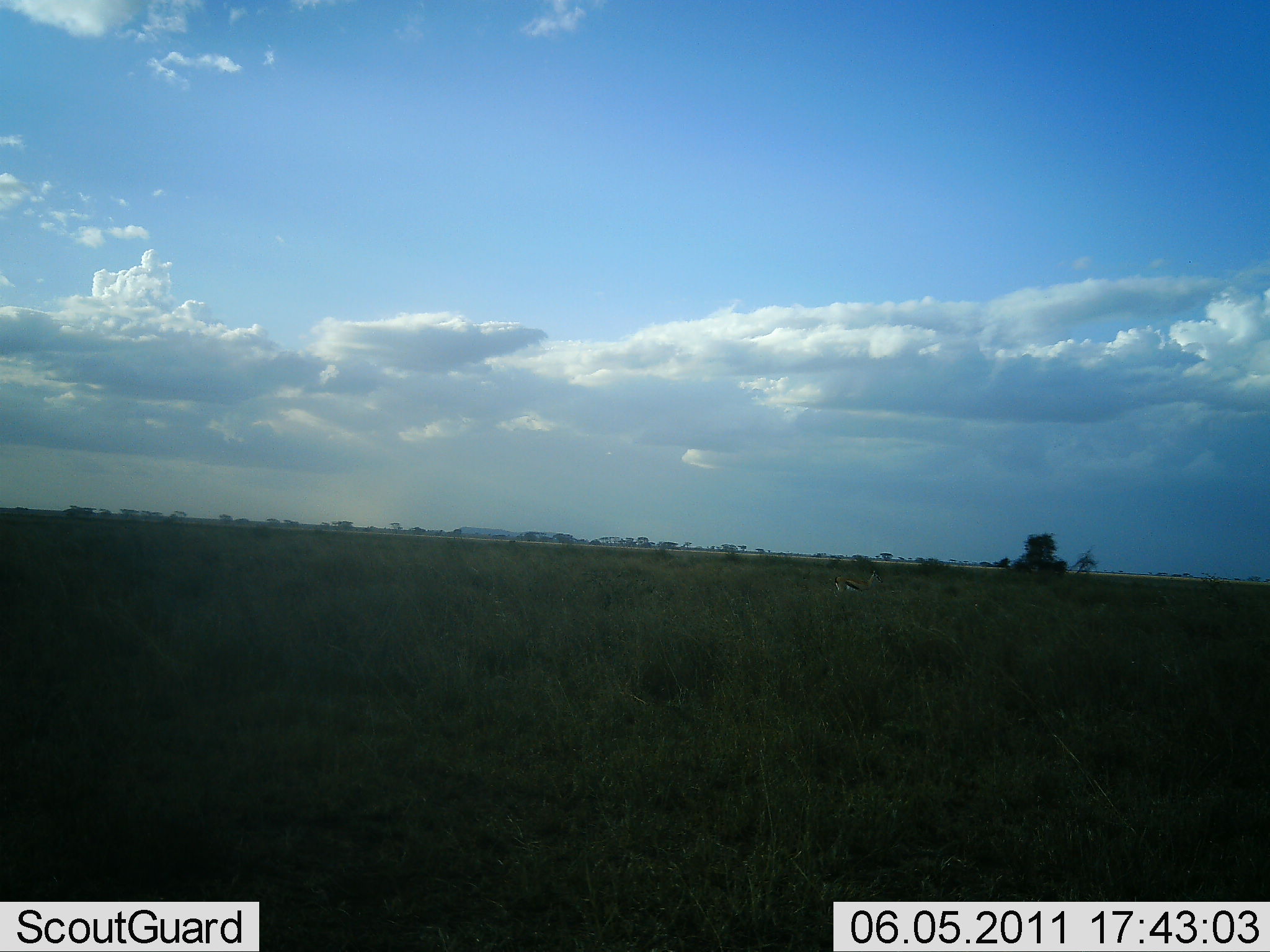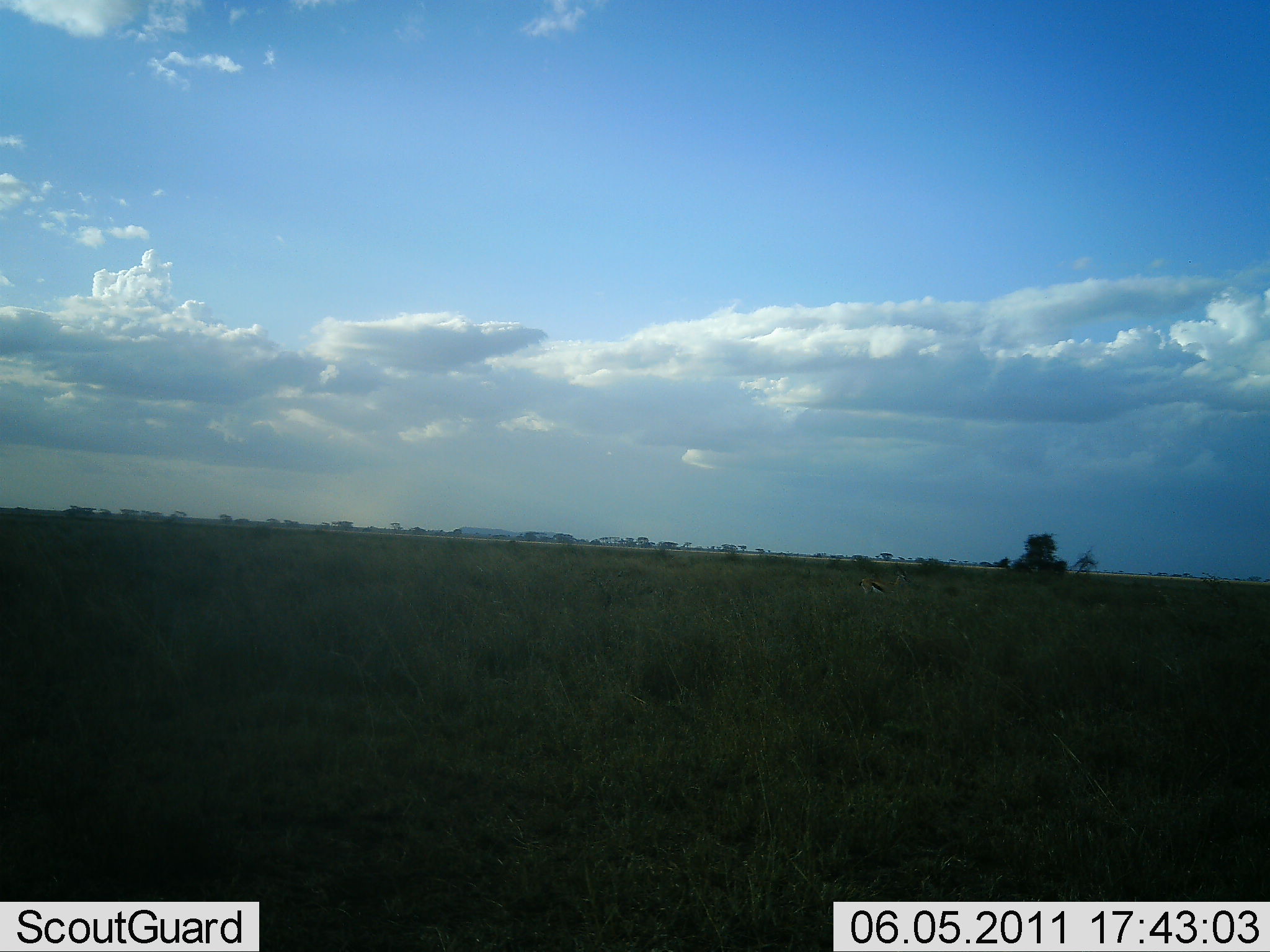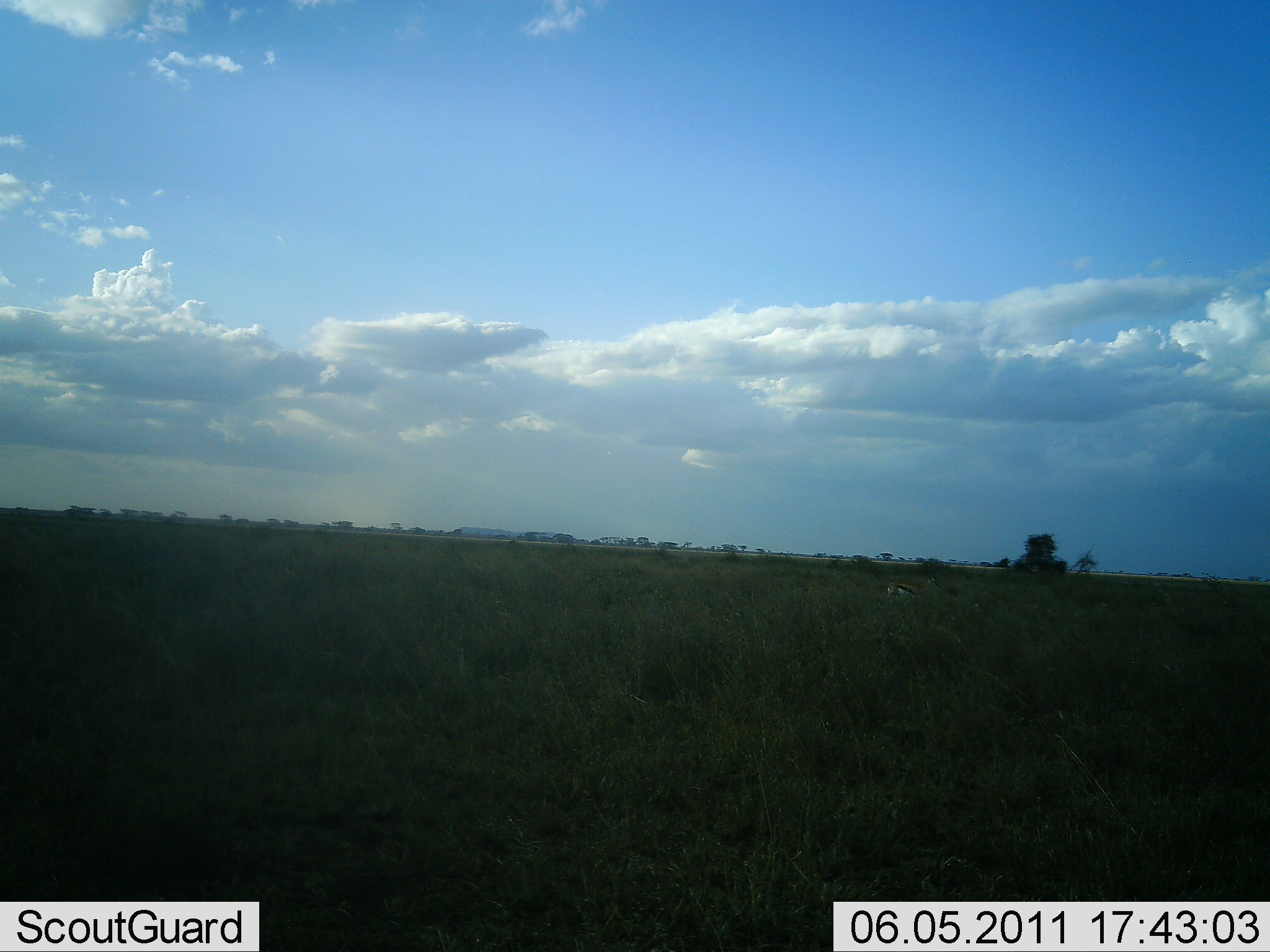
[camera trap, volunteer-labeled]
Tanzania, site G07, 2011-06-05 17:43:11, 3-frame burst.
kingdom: Animalia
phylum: Chordata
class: Mammalia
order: Artiodactyla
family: Bovidae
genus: Eudorcas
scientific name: Eudorcas thomsonii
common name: thomson's gazelle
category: gazellethomsons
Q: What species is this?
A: Gazellethomsons (thomson's gazelle) (Eudorcas thomsonii).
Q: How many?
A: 1.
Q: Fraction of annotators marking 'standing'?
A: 10%.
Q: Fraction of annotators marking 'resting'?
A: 0%.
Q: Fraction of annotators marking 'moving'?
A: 90%.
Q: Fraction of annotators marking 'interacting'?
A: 0%.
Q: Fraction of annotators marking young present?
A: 0%.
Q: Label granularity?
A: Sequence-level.